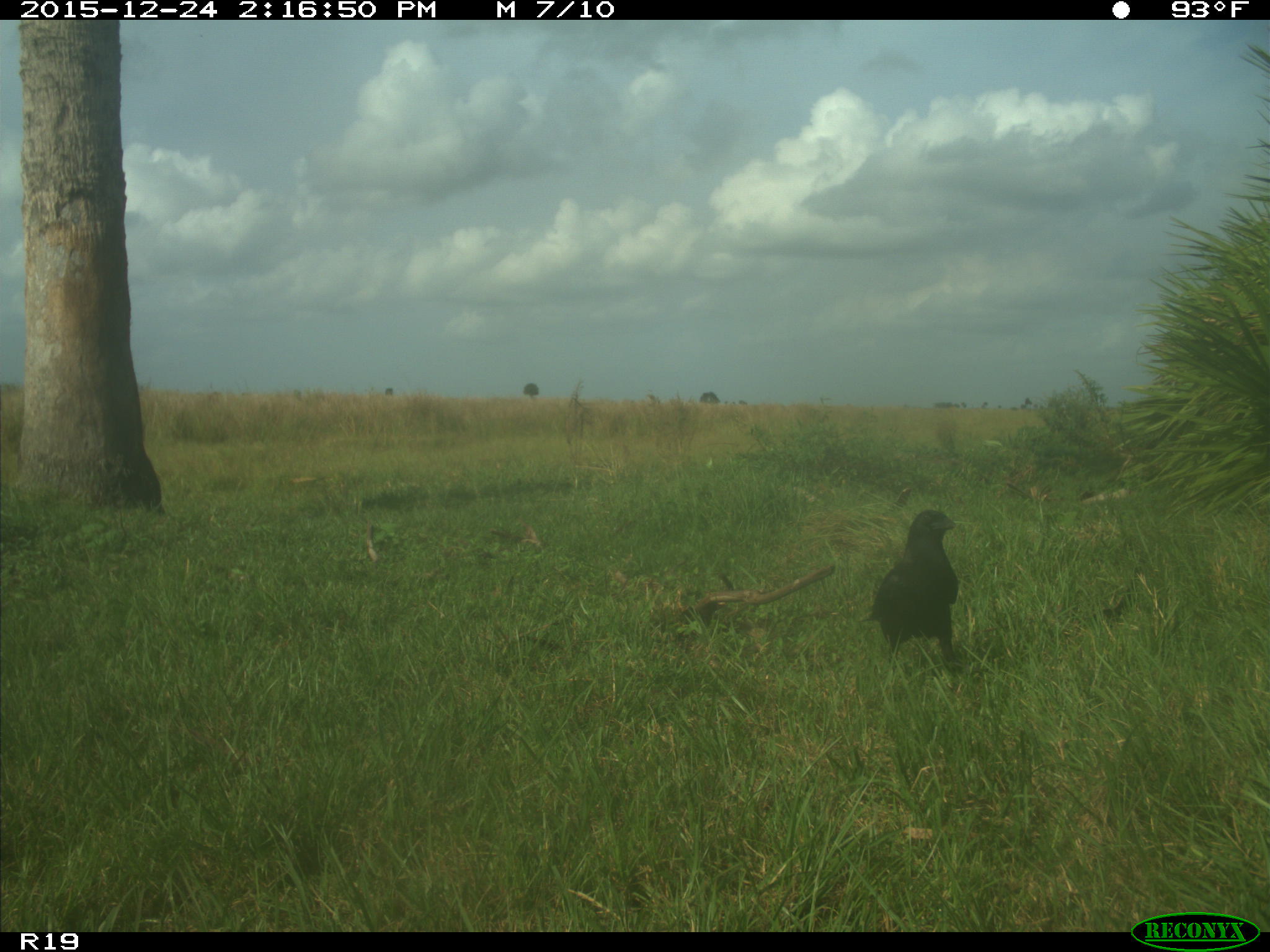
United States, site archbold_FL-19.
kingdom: Animalia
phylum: Chordata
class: Aves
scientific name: Aves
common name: birds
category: unidentified bird